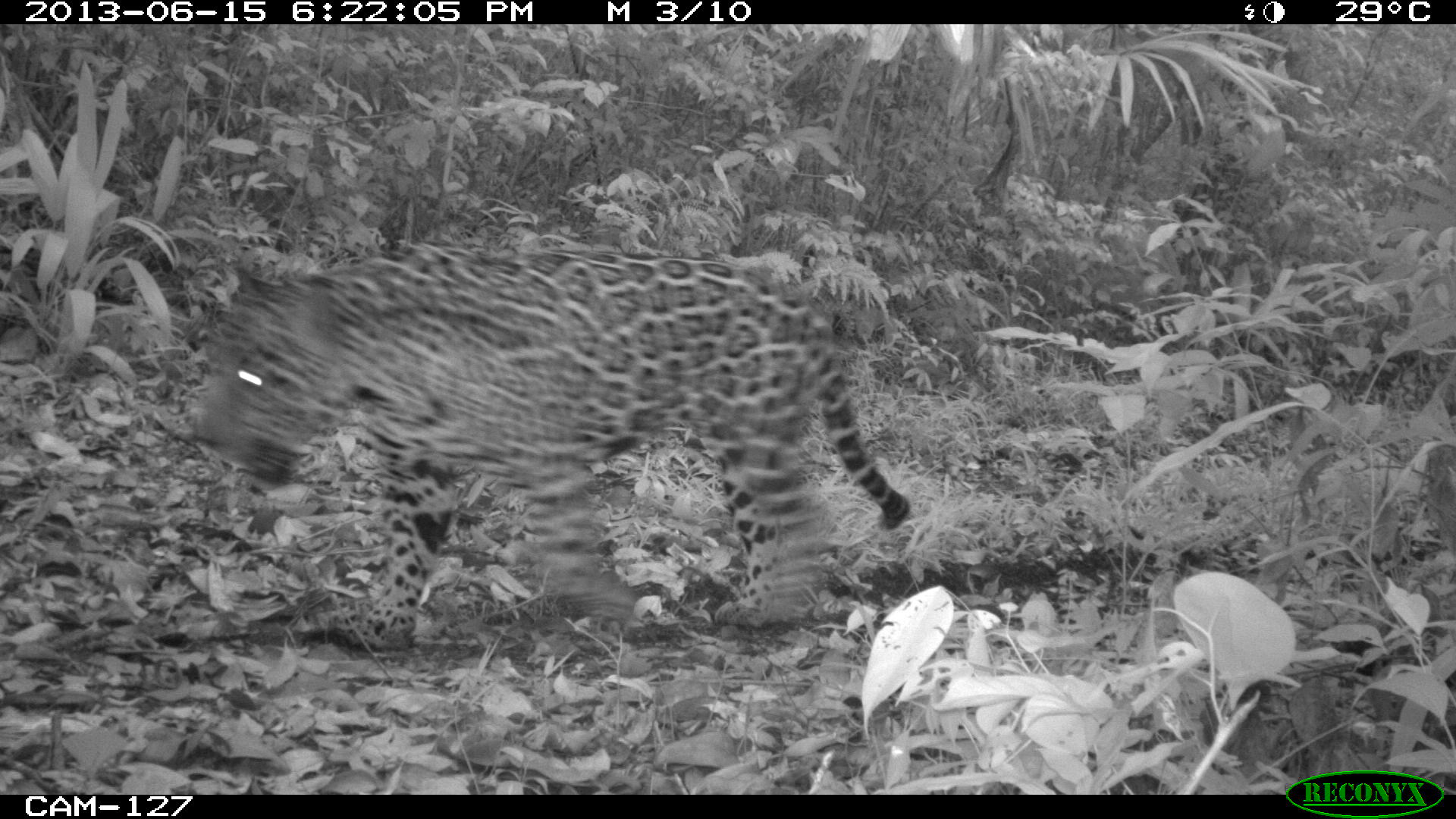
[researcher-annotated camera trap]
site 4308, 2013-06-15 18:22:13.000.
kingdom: Animalia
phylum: Chordata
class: Mammalia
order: Carnivora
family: Felidae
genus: Panthera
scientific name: Panthera onca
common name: jaguar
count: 1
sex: male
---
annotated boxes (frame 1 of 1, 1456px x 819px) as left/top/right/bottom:
panthera onca: 190/239/910/651